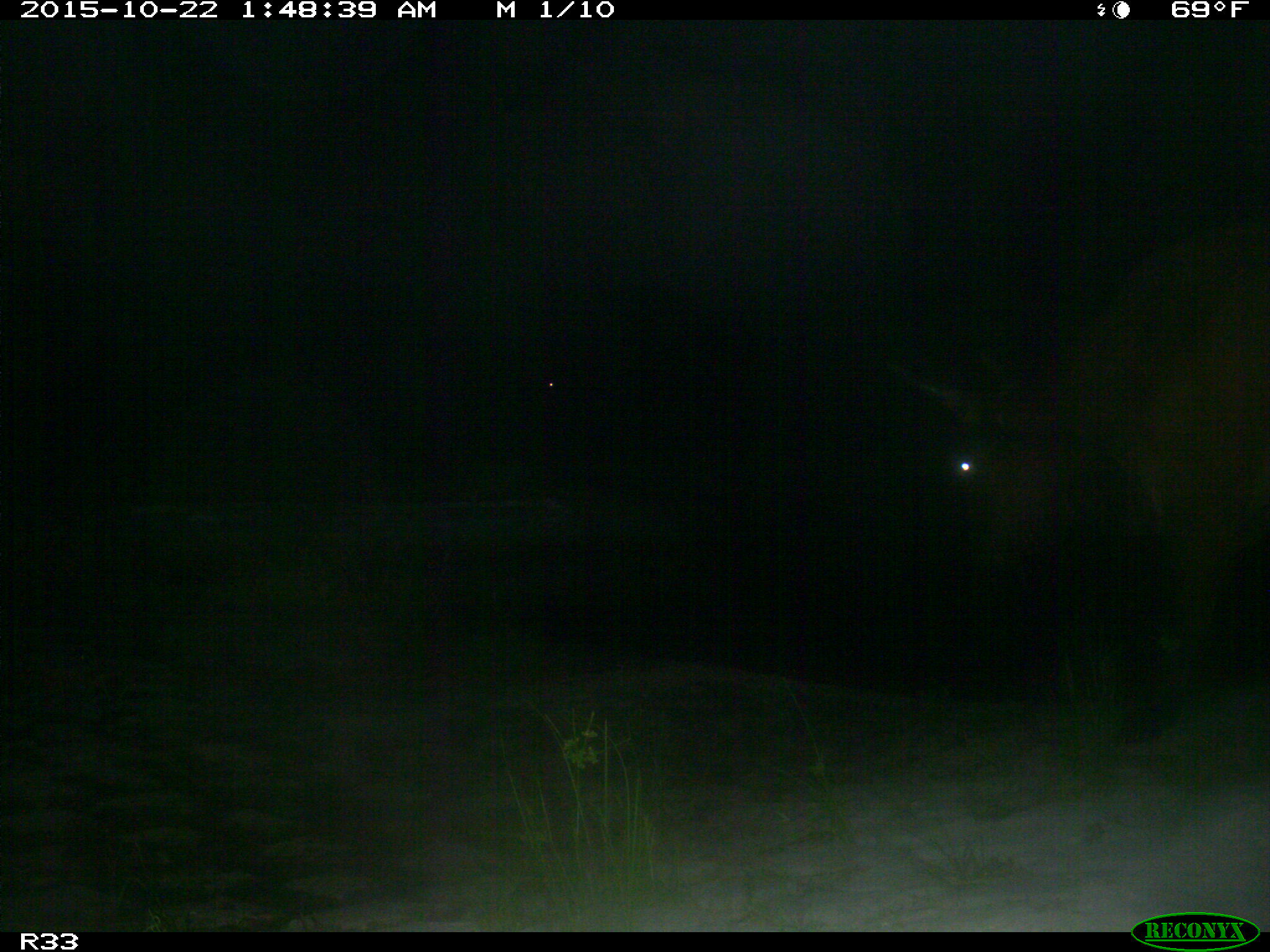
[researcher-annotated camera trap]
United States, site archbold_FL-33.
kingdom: Animalia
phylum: Chordata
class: Mammalia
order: Artiodactyla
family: Bovidae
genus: Bos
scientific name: Bos taurus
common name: domestic cow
Bos taurus (domestic cow).